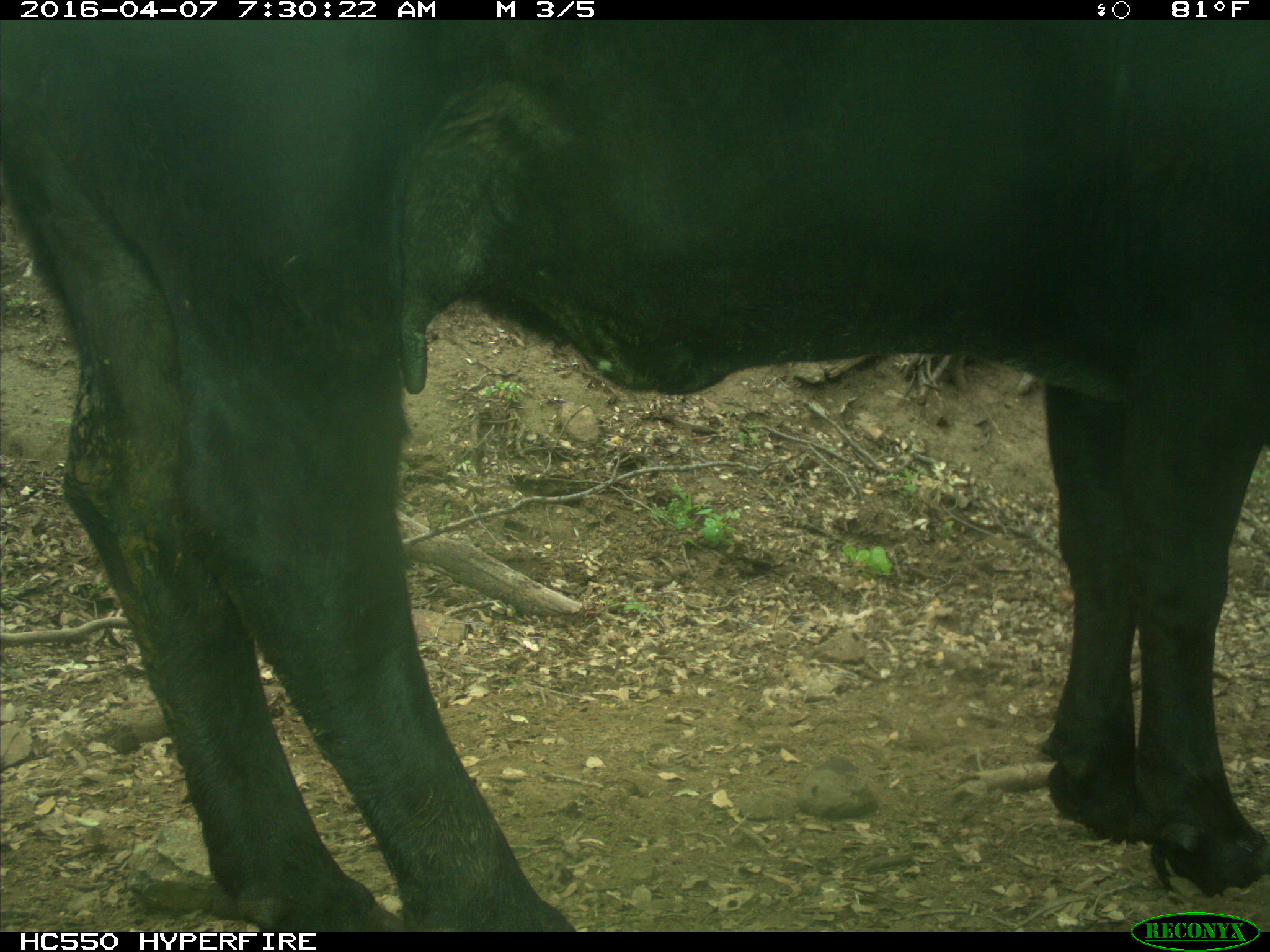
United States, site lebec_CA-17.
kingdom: Animalia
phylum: Chordata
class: Mammalia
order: Artiodactyla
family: Bovidae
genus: Bos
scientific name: Bos taurus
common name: domestic cow